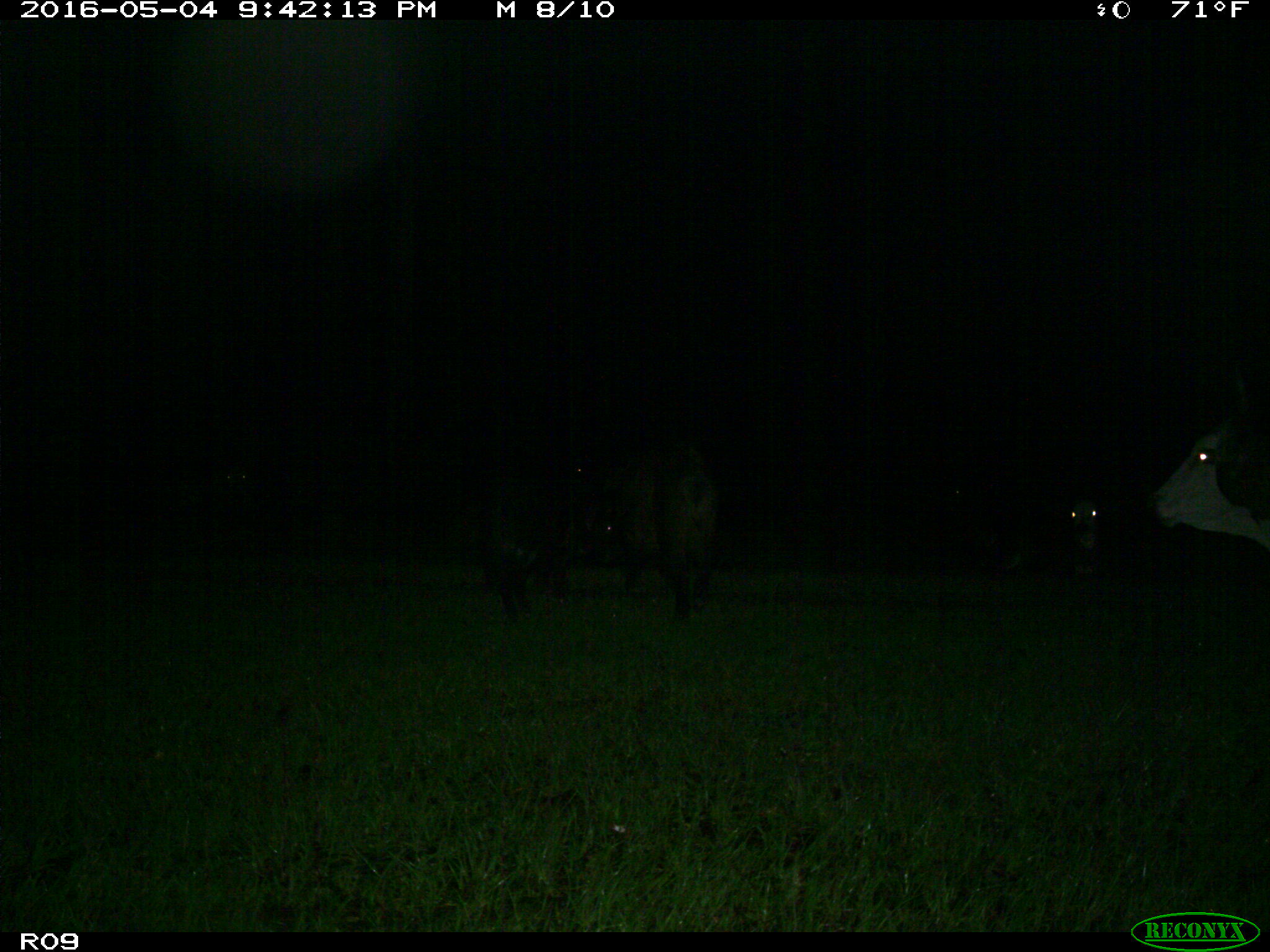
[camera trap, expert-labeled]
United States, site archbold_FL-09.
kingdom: Animalia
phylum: Chordata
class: Mammalia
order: Artiodactyla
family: Suidae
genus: Sus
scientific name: Sus scrofa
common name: wild boar